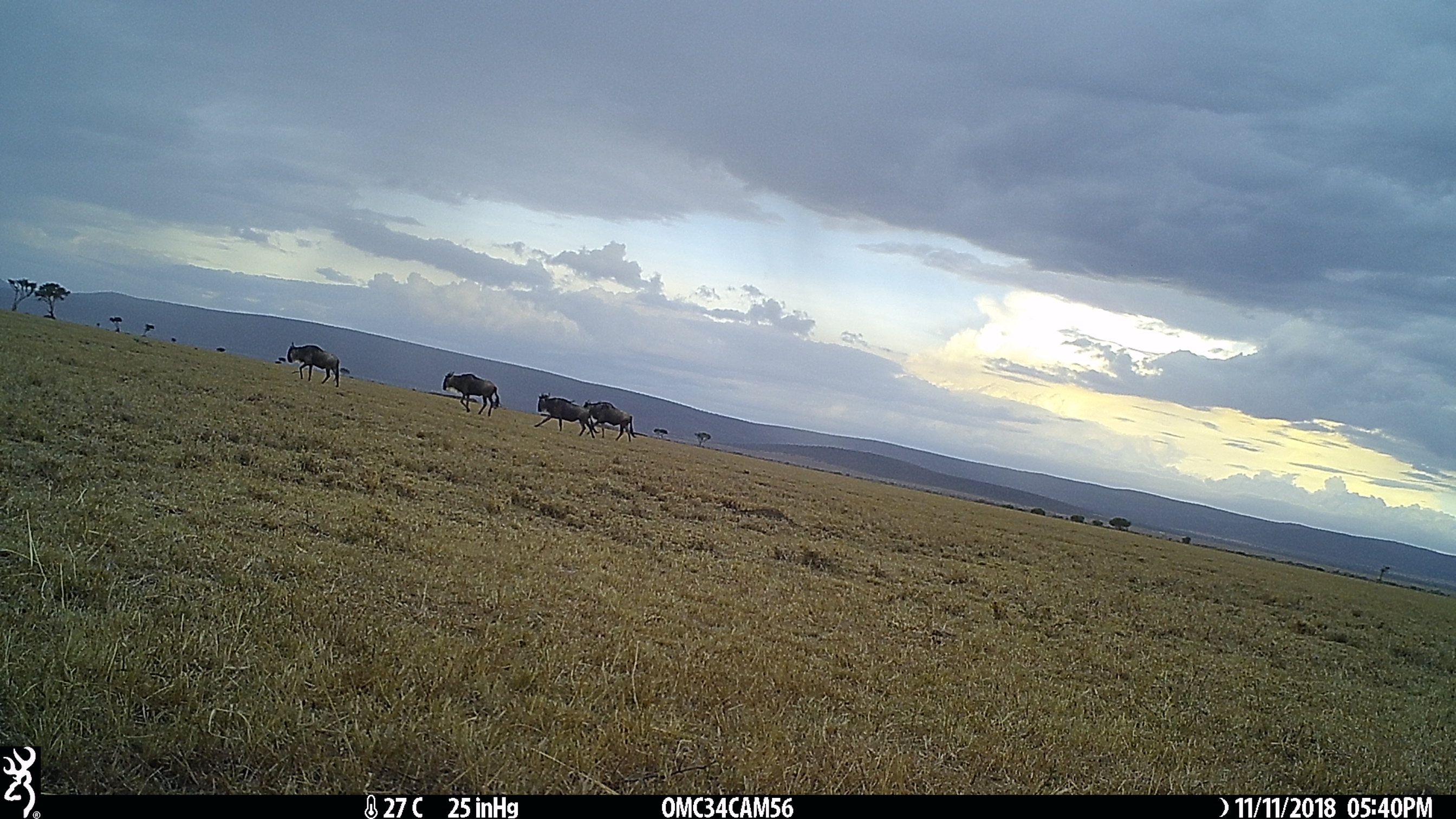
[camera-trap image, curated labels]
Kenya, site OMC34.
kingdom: Animalia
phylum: Chordata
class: Mammalia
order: Artiodactyla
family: Bovidae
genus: Connochaetes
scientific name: Connochaetes taurinus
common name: blue wildebeest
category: wildebeest